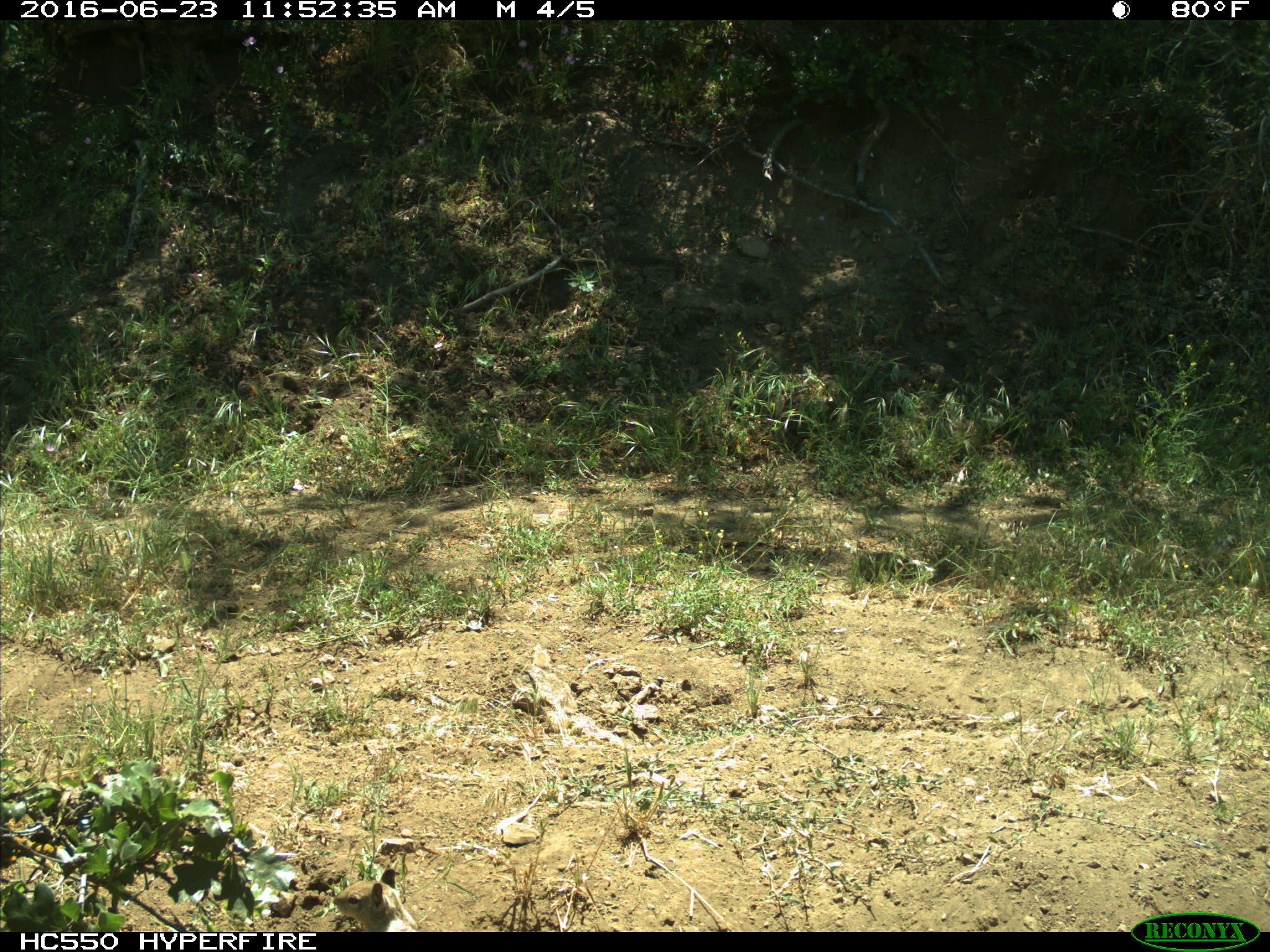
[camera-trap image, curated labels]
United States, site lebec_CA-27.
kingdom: Animalia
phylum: Chordata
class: Mammalia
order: Rodentia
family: Sciuridae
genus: Otospermophilus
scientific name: Otospermophilus beecheyi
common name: california ground squirrel